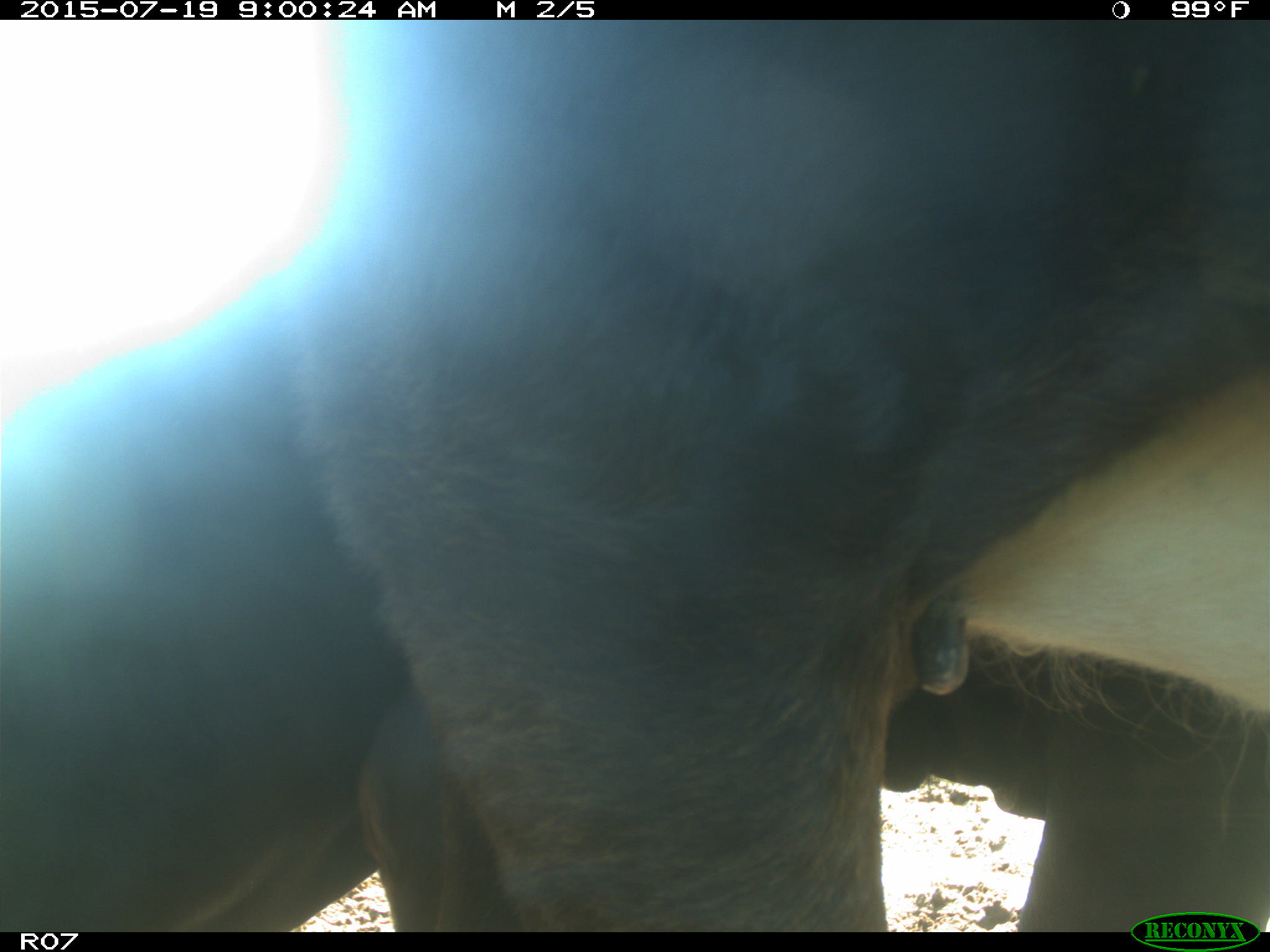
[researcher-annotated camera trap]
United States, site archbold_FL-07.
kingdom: Animalia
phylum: Chordata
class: Mammalia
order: Artiodactyla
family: Bovidae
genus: Bos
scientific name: Bos taurus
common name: domestic cow